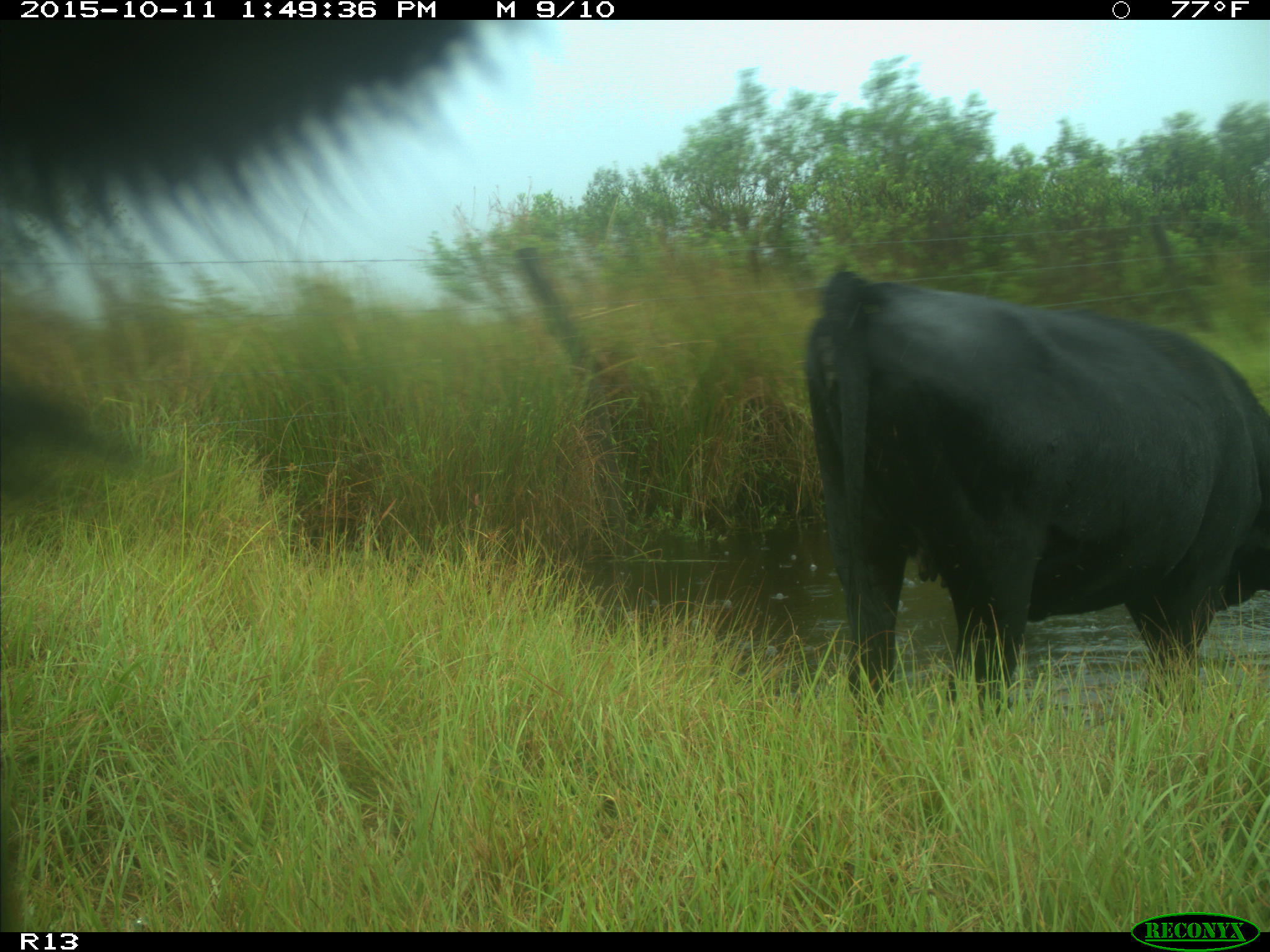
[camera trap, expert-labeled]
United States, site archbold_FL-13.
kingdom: Animalia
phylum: Chordata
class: Mammalia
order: Artiodactyla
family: Bovidae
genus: Bos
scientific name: Bos taurus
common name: domestic cow